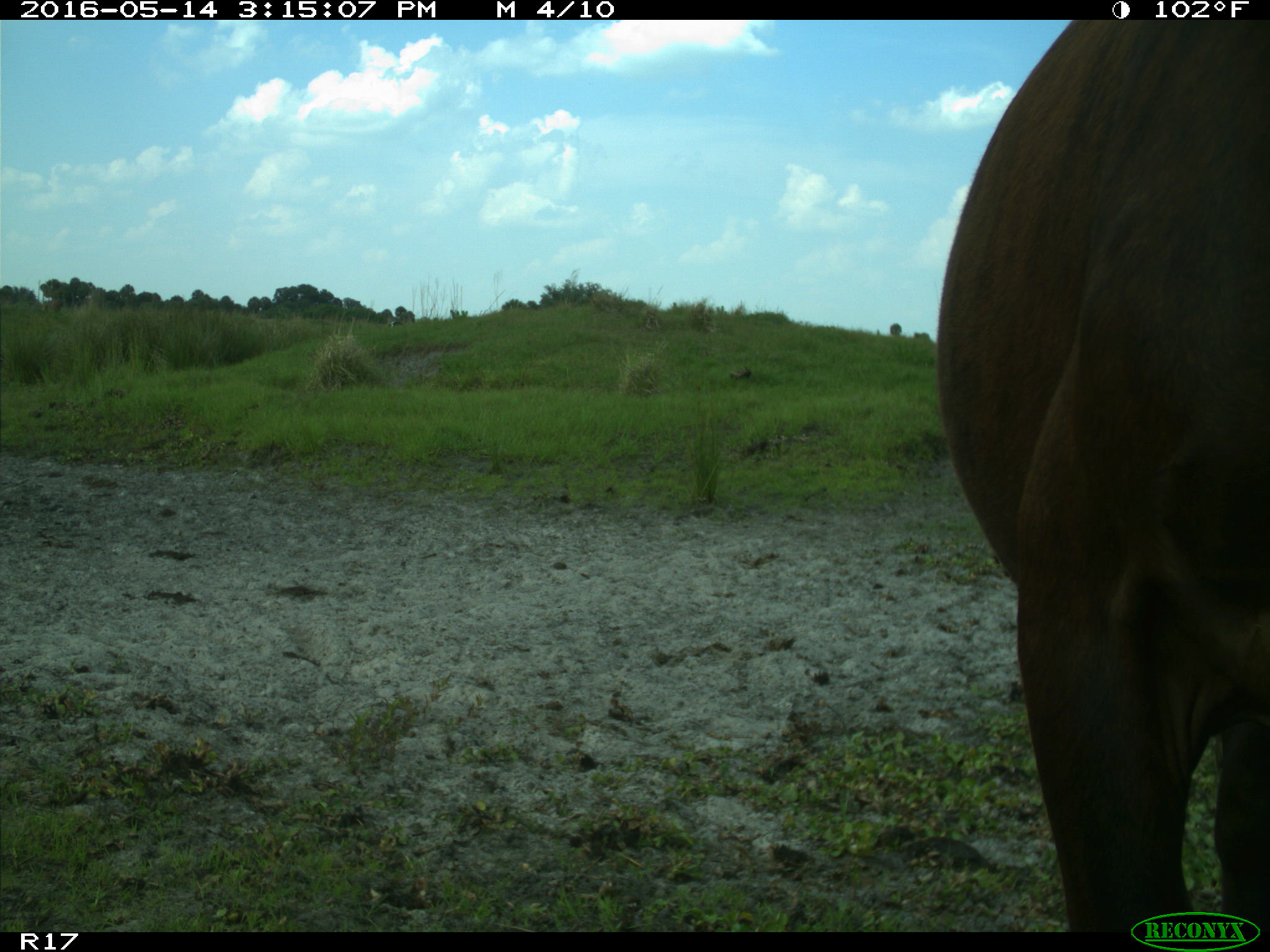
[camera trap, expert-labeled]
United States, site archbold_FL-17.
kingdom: Animalia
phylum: Chordata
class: Mammalia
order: Artiodactyla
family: Bovidae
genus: Bos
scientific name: Bos taurus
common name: domestic cow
Bos taurus (domestic cow).